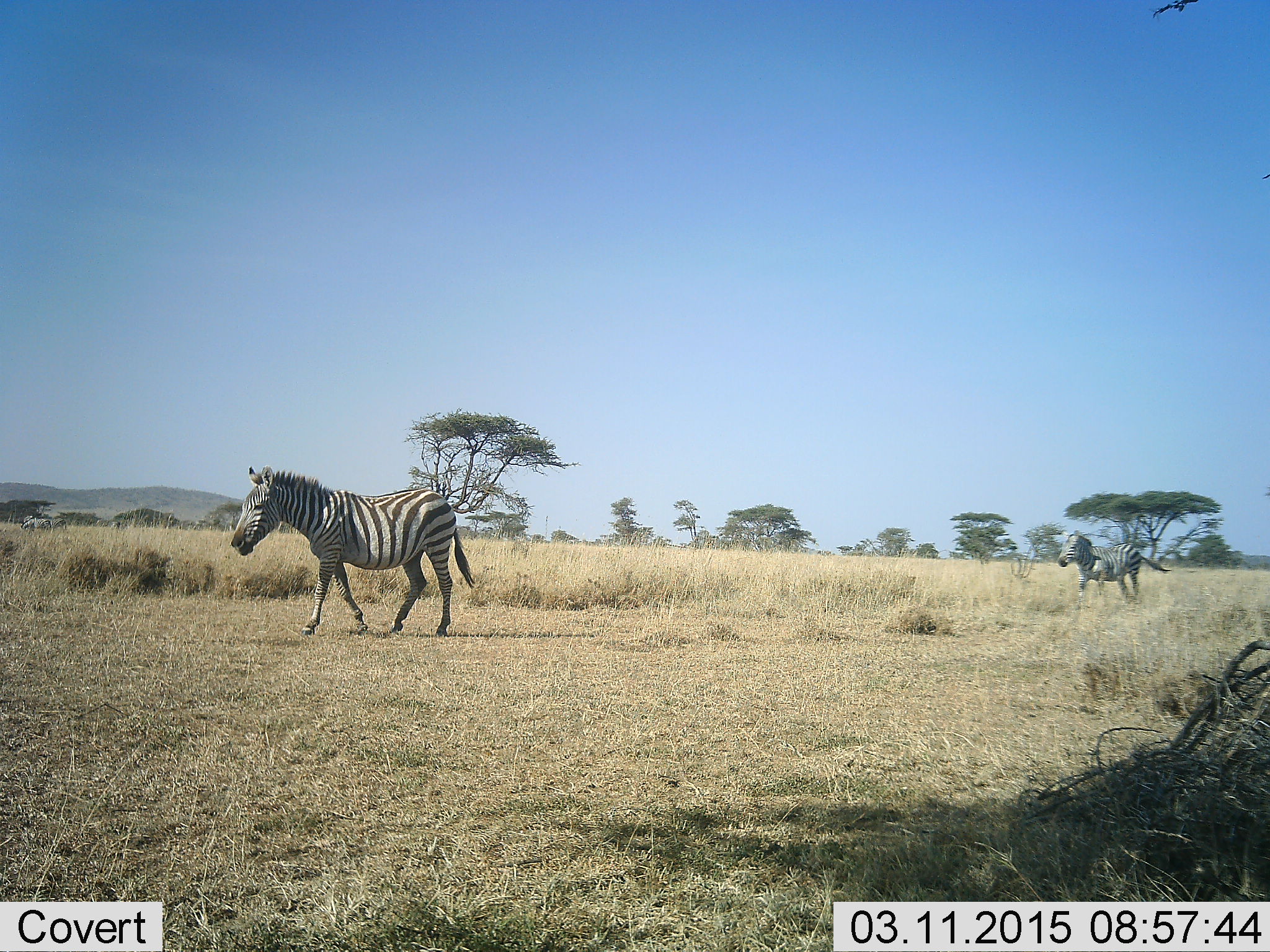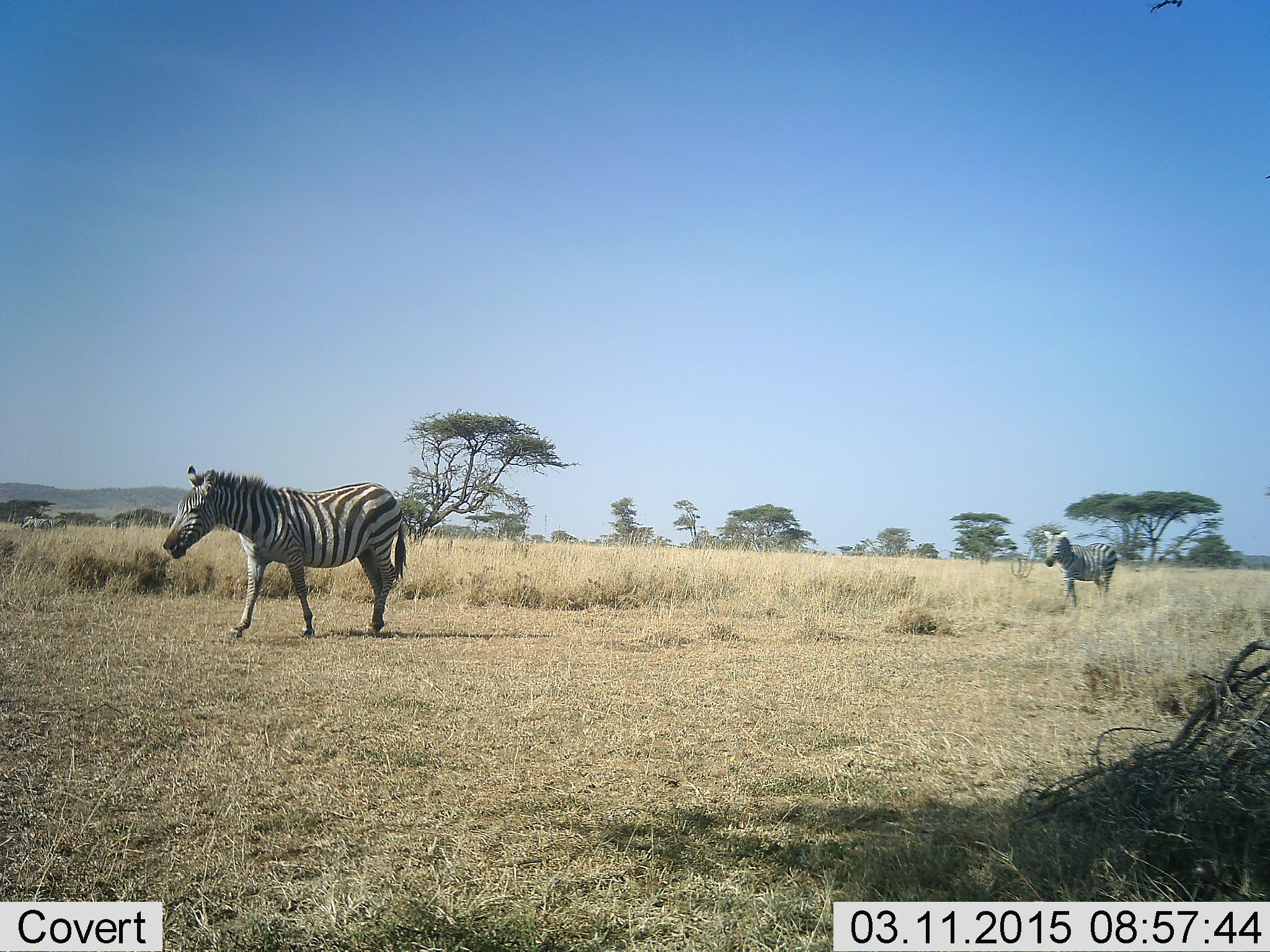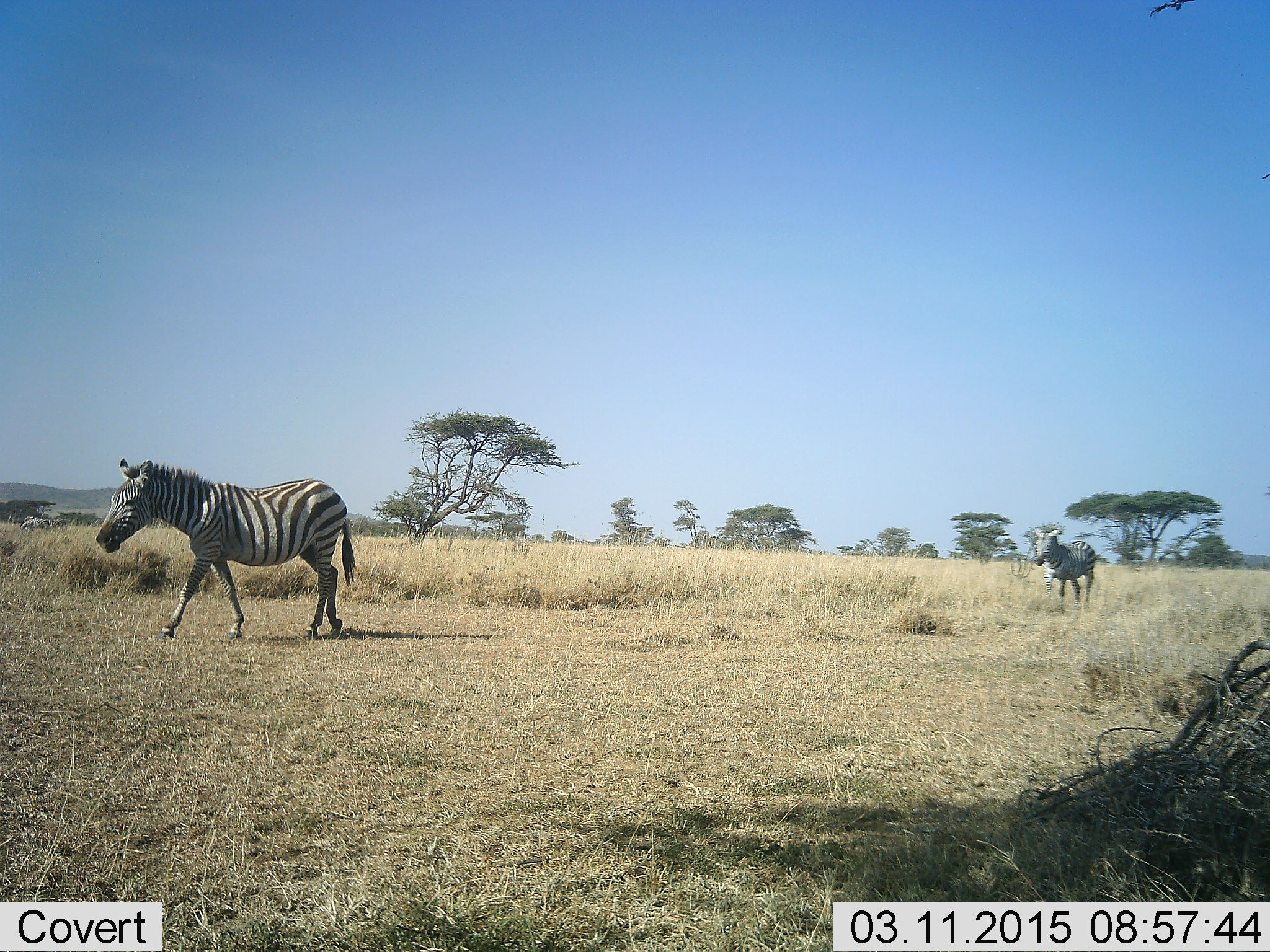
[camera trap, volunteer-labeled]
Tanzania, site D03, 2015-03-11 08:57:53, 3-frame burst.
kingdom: Animalia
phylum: Chordata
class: Mammalia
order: Perissodactyla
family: Equidae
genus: Equus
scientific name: Equus quagga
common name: plains zebra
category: zebra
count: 2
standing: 30%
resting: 0%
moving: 100%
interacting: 0%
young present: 0%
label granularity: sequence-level